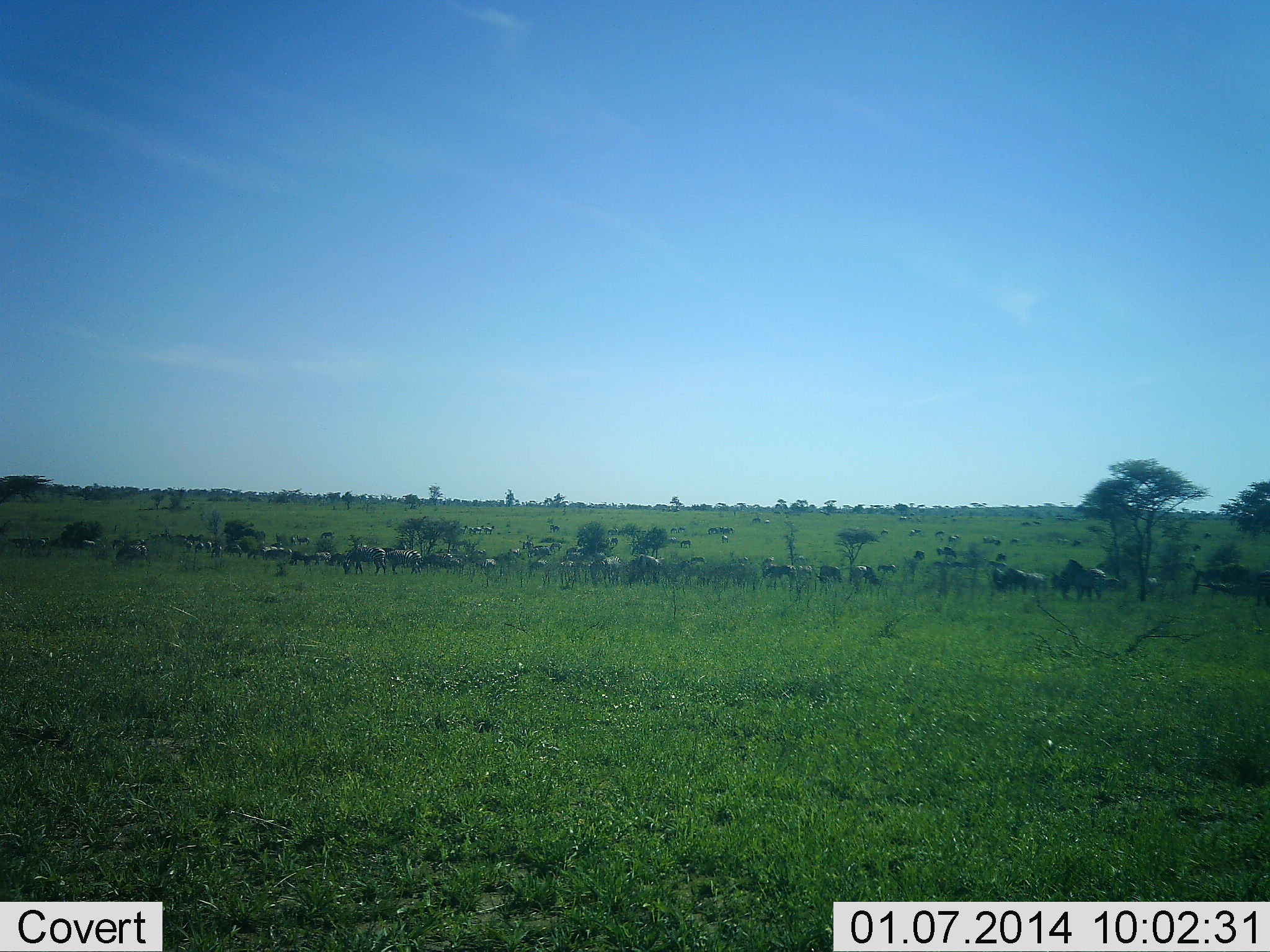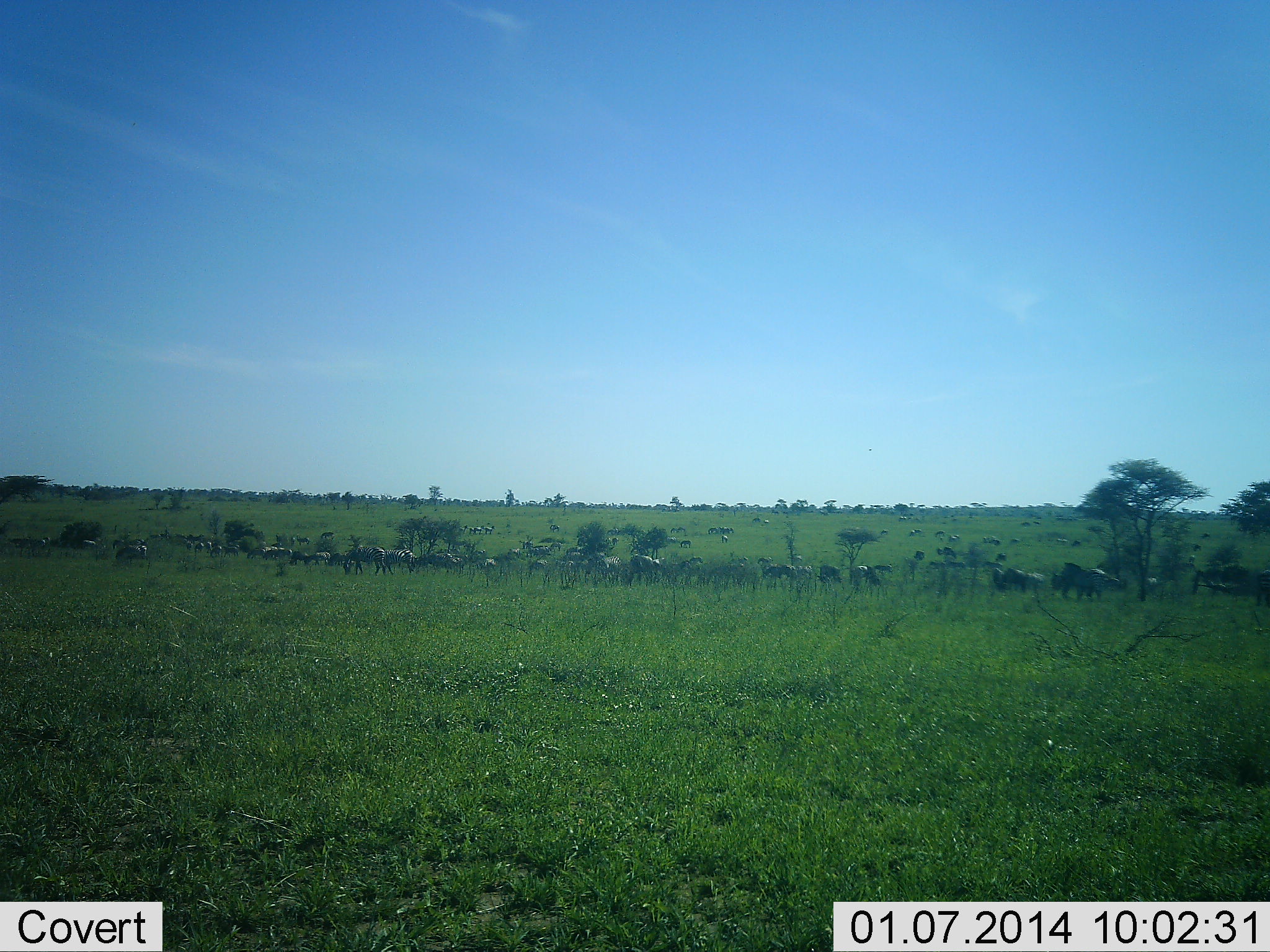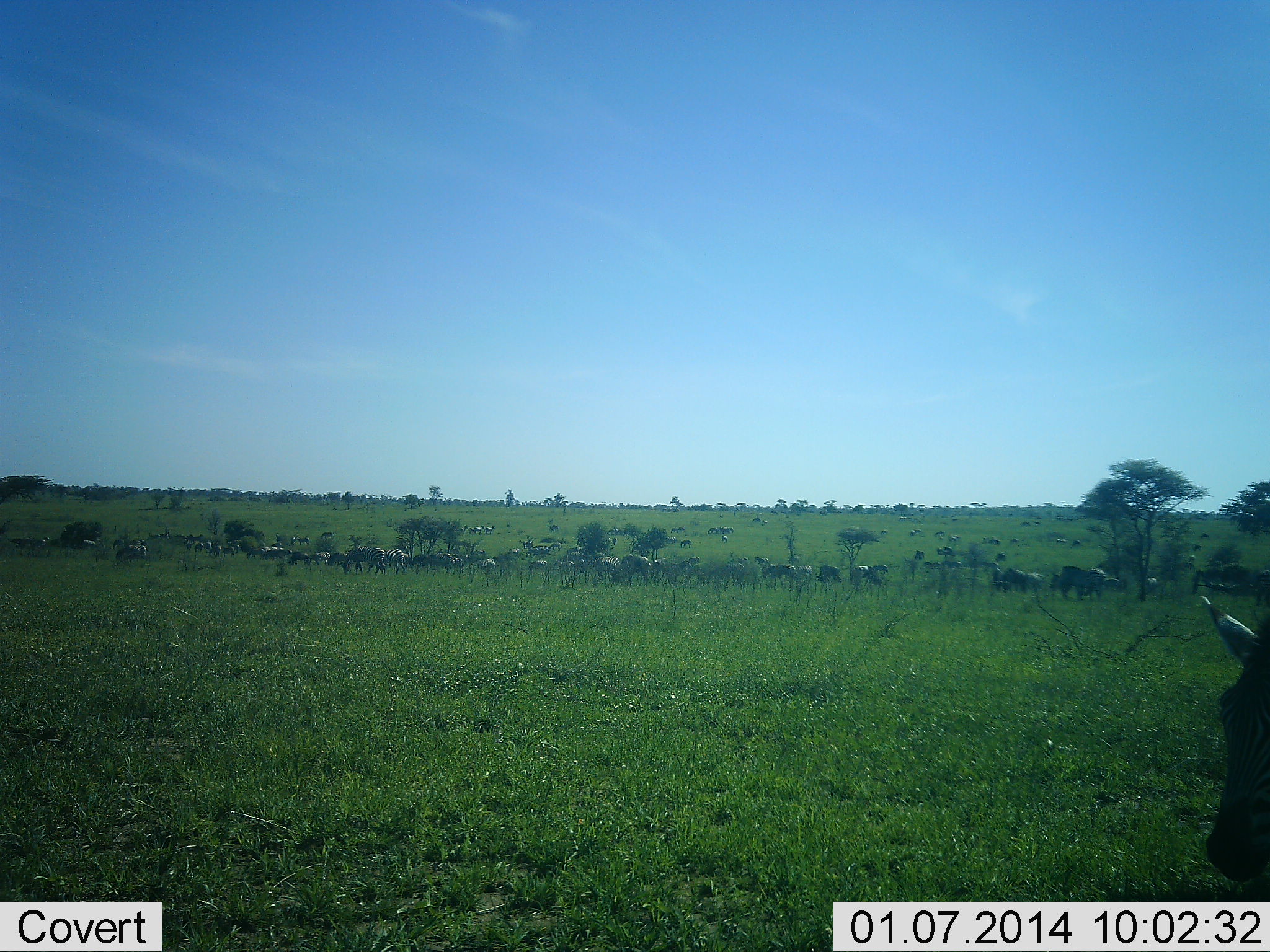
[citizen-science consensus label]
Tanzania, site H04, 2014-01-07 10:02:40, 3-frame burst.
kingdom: Animalia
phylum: Chordata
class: Mammalia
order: Artiodactyla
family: Bovidae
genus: Connochaetes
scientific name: Connochaetes taurinus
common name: blue wildebeest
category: wildebeest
Wildebeest (blue wildebeest) (Connochaetes taurinus), count 11-50. Behavior (volunteer vote fractions): standing 50%, resting 0%, moving 50%, interacting 0%. Young present (vote fraction): 0%. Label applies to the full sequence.